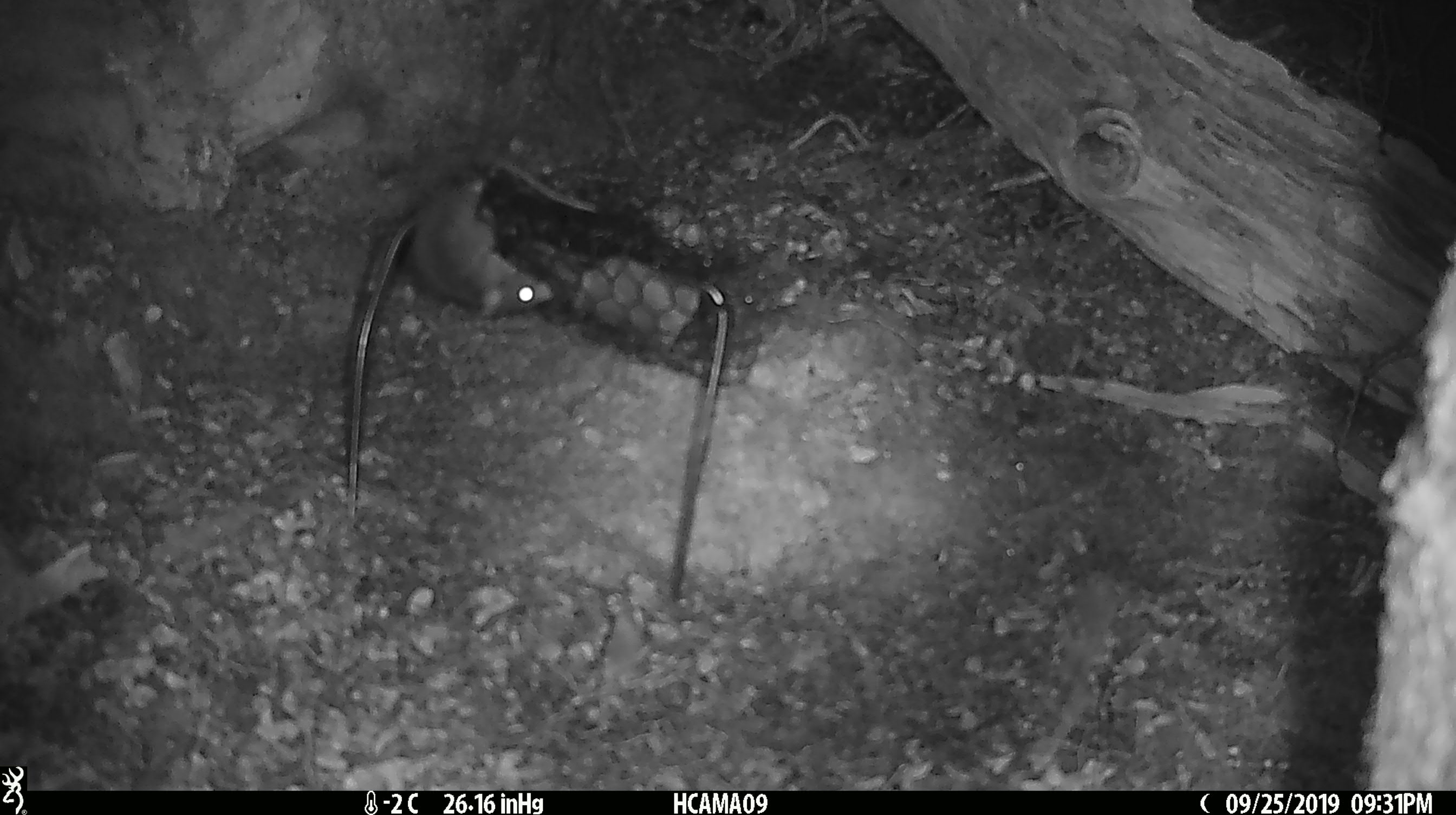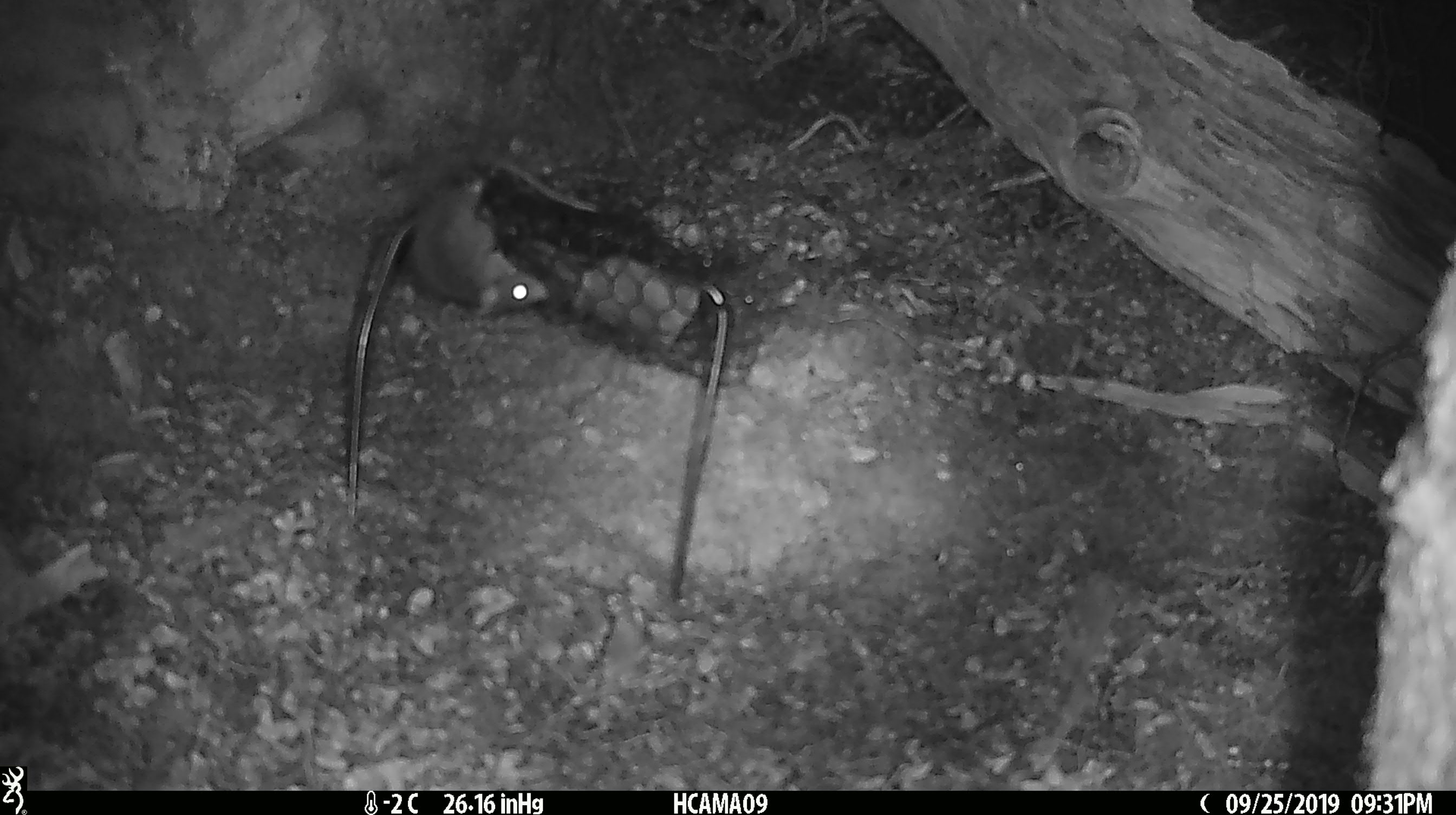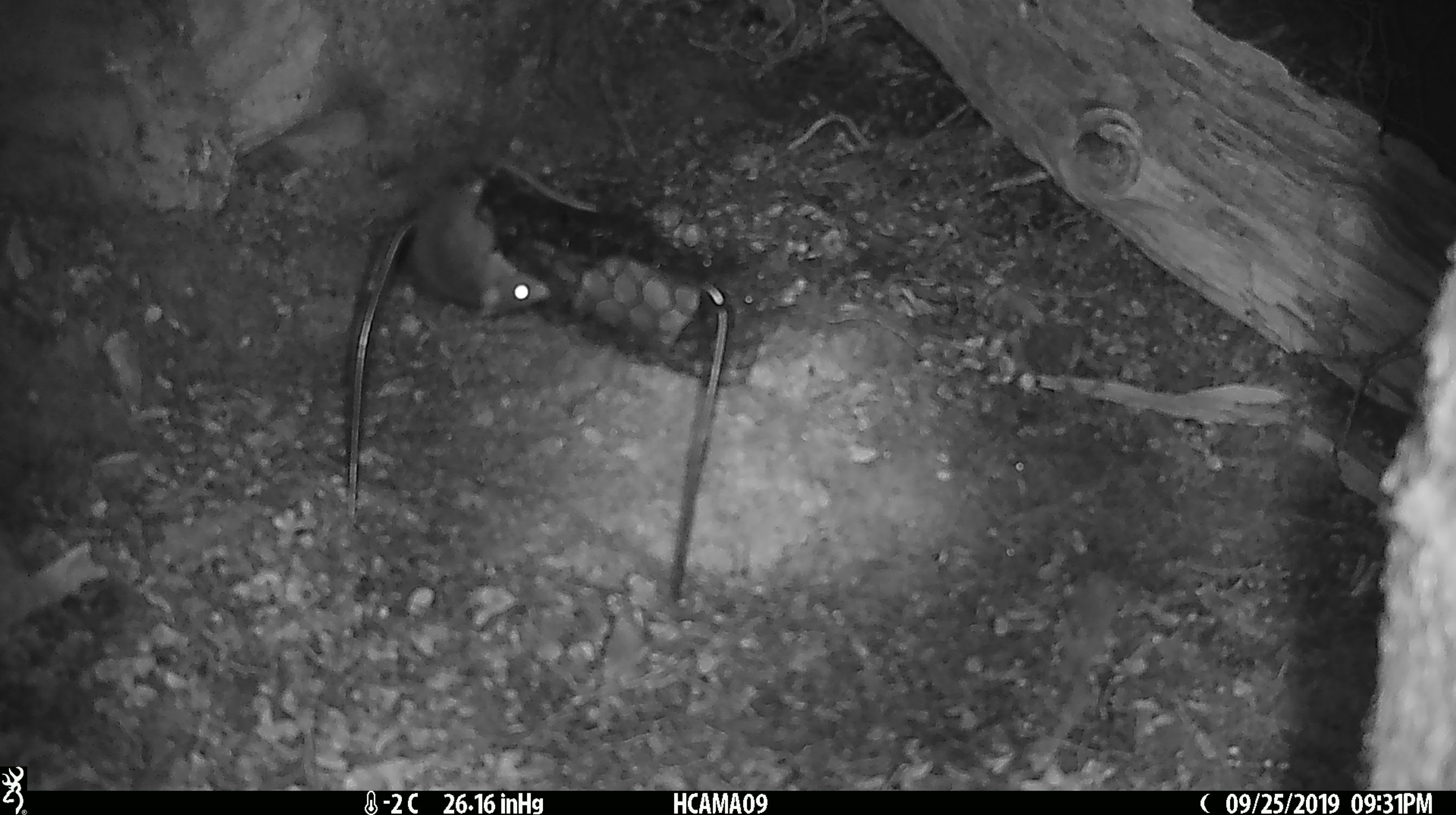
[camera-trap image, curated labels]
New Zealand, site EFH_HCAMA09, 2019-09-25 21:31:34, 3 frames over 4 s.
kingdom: Animalia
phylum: Chordata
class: Mammalia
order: Rodentia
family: Muridae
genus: Mus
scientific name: Mus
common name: mouse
Mouse (Mus).